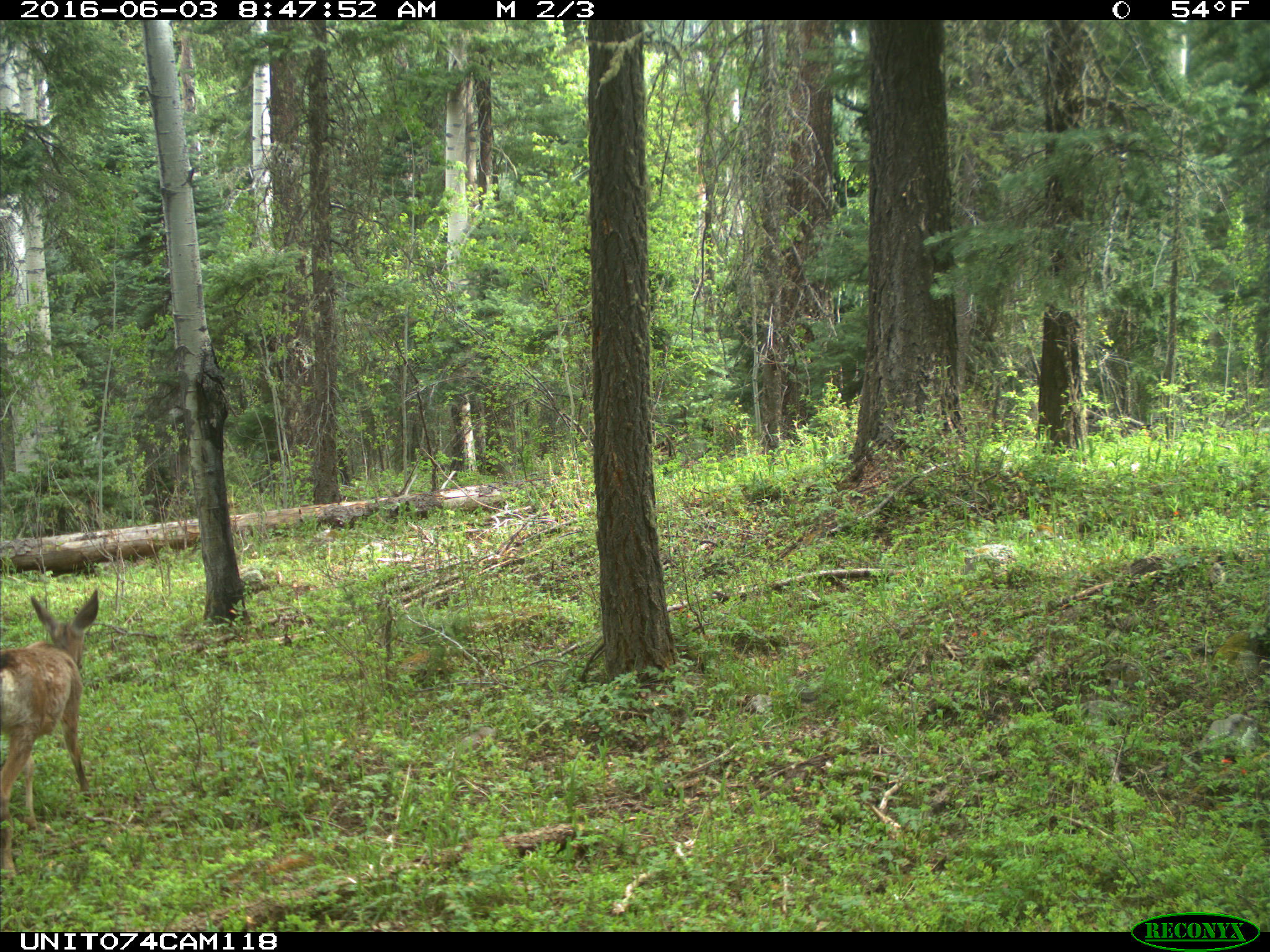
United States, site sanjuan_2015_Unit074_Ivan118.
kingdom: Animalia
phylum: Chordata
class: Mammalia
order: Artiodactyla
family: Cervidae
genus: Odocoileus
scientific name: Odocoileus hemionus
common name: mule deer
Odocoileus hemionus (mule deer).